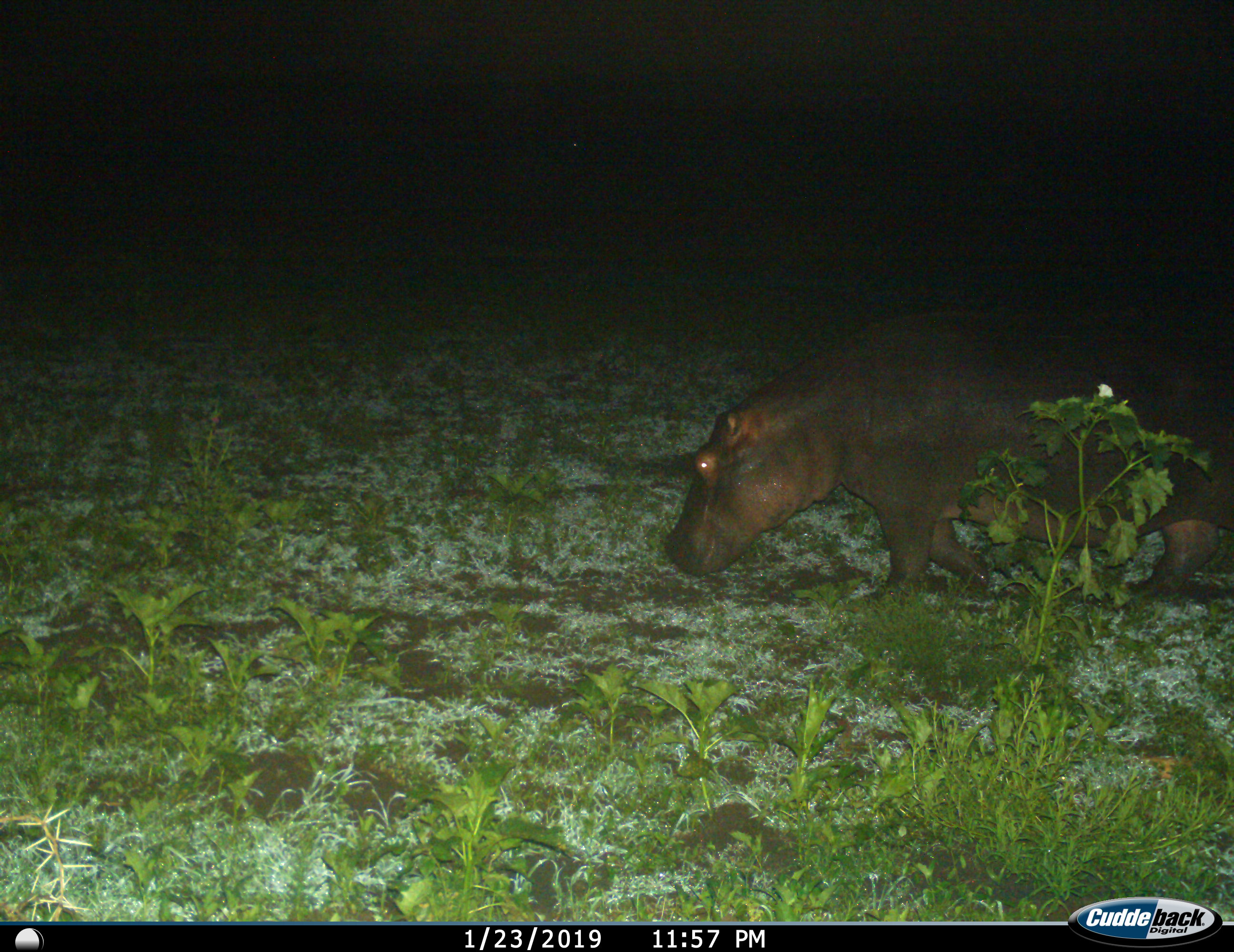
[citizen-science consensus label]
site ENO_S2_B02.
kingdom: Animalia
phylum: Chordata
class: Mammalia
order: Artiodactyla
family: Hippopotamidae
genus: Hippopotamus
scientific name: Hippopotamus amphibius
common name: hippopotamus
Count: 1.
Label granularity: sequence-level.